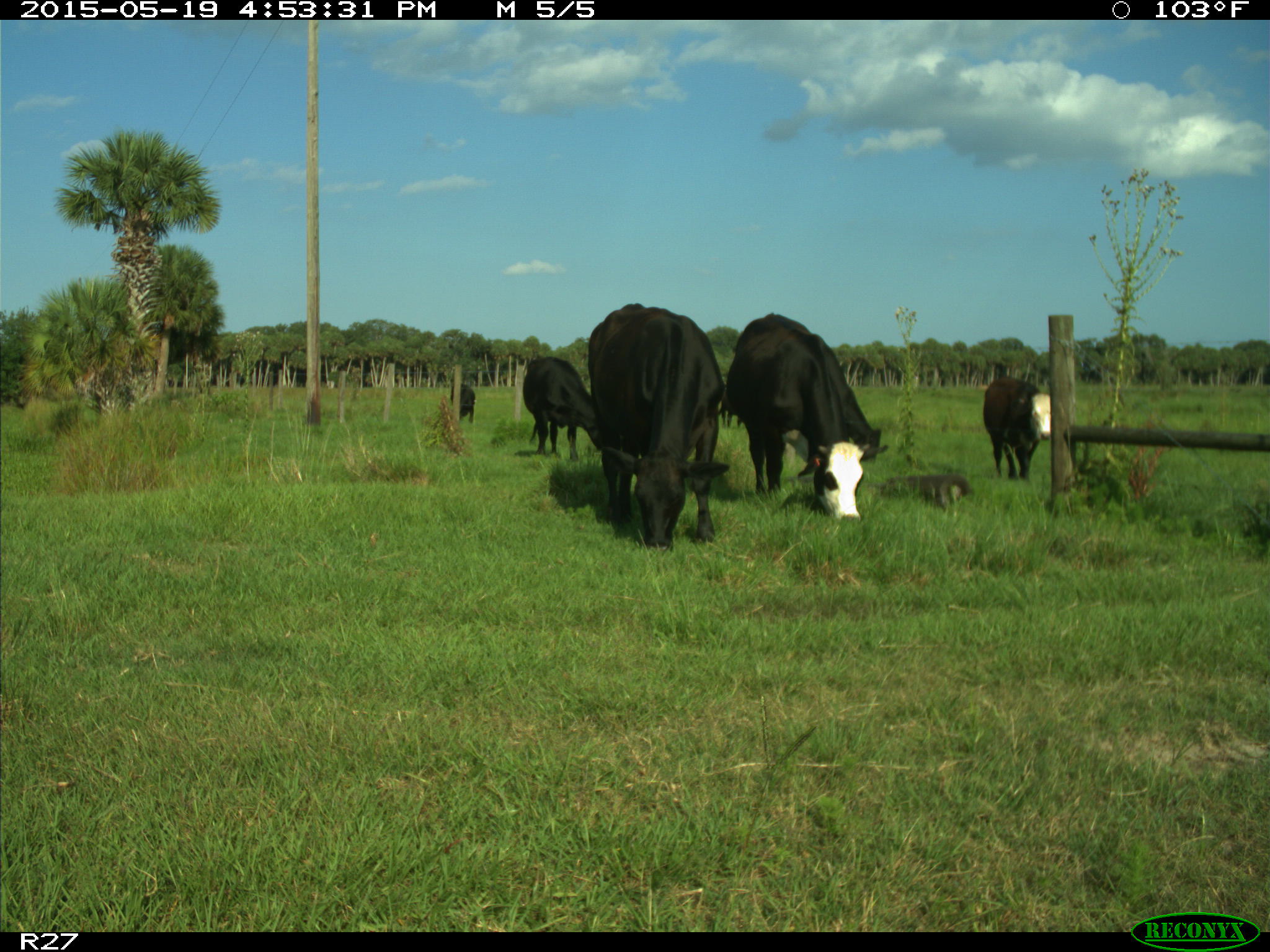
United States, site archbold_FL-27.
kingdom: Animalia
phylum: Chordata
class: Mammalia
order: Artiodactyla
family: Bovidae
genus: Bos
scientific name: Bos taurus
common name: domestic cow